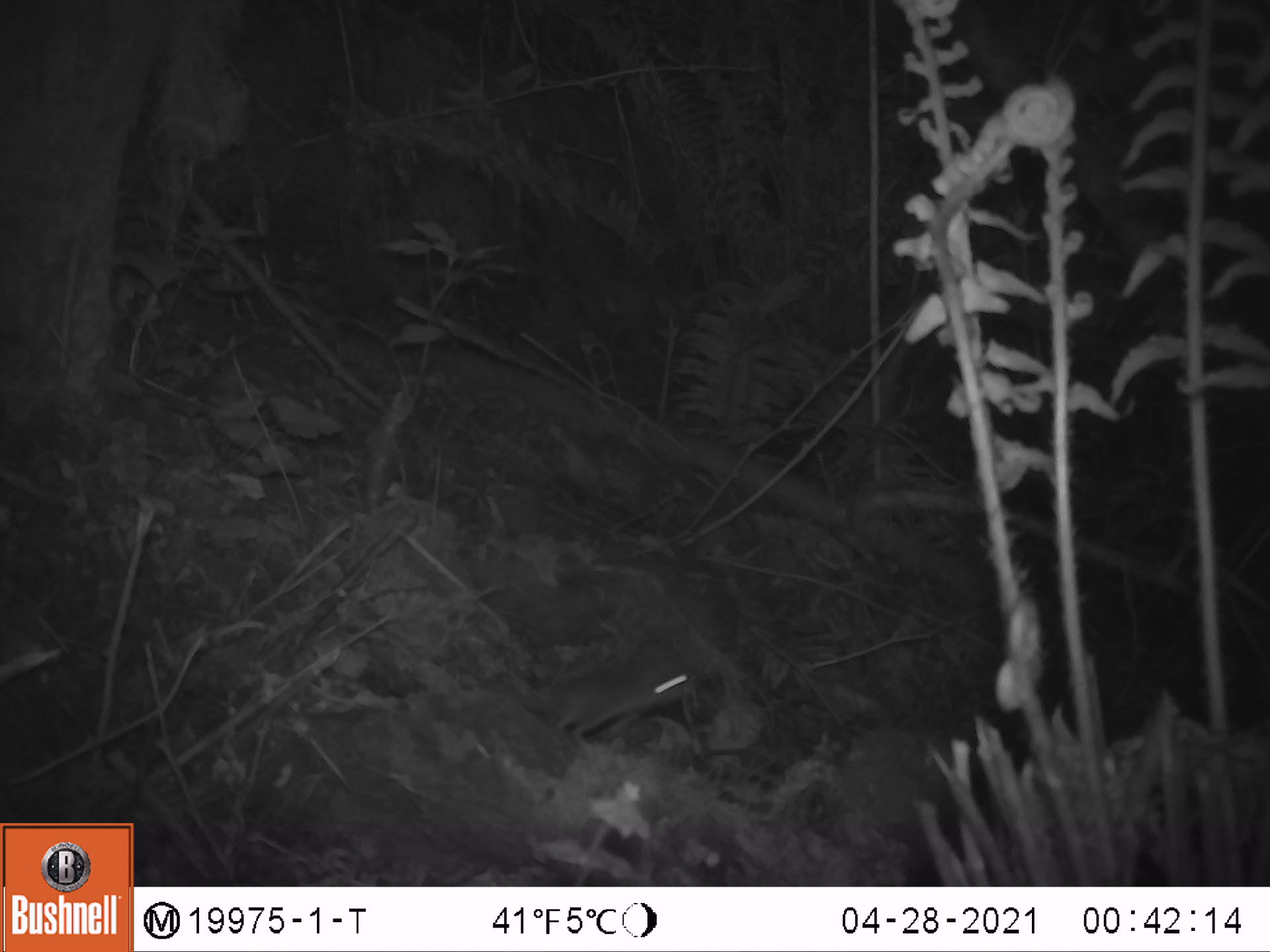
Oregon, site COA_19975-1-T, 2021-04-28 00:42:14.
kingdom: Animalia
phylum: Chordata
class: Mammalia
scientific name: Mammalia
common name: small mammal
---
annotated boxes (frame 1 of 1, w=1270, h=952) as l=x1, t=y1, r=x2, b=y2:
small mammal: l=523, t=642, r=708, b=754